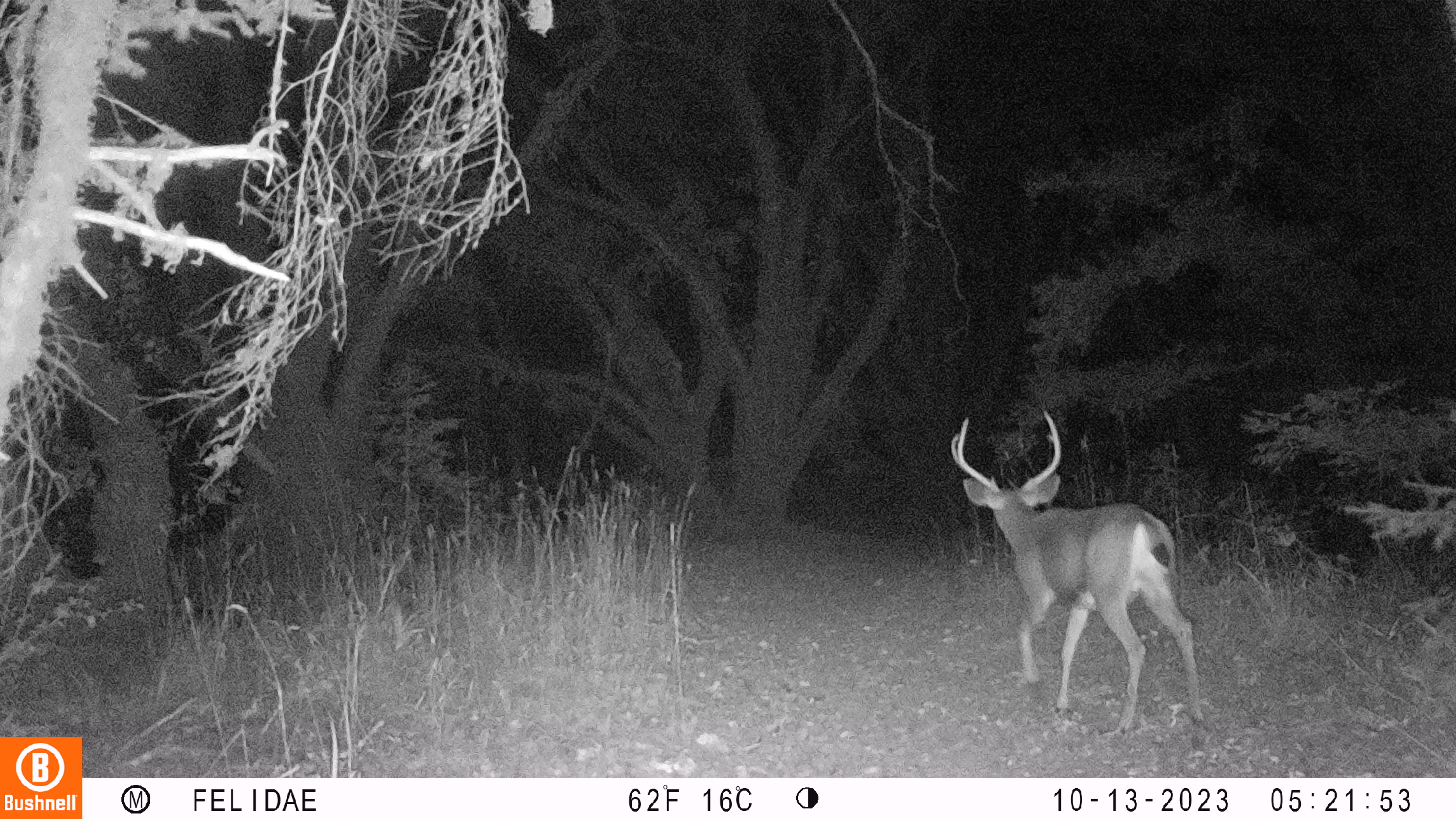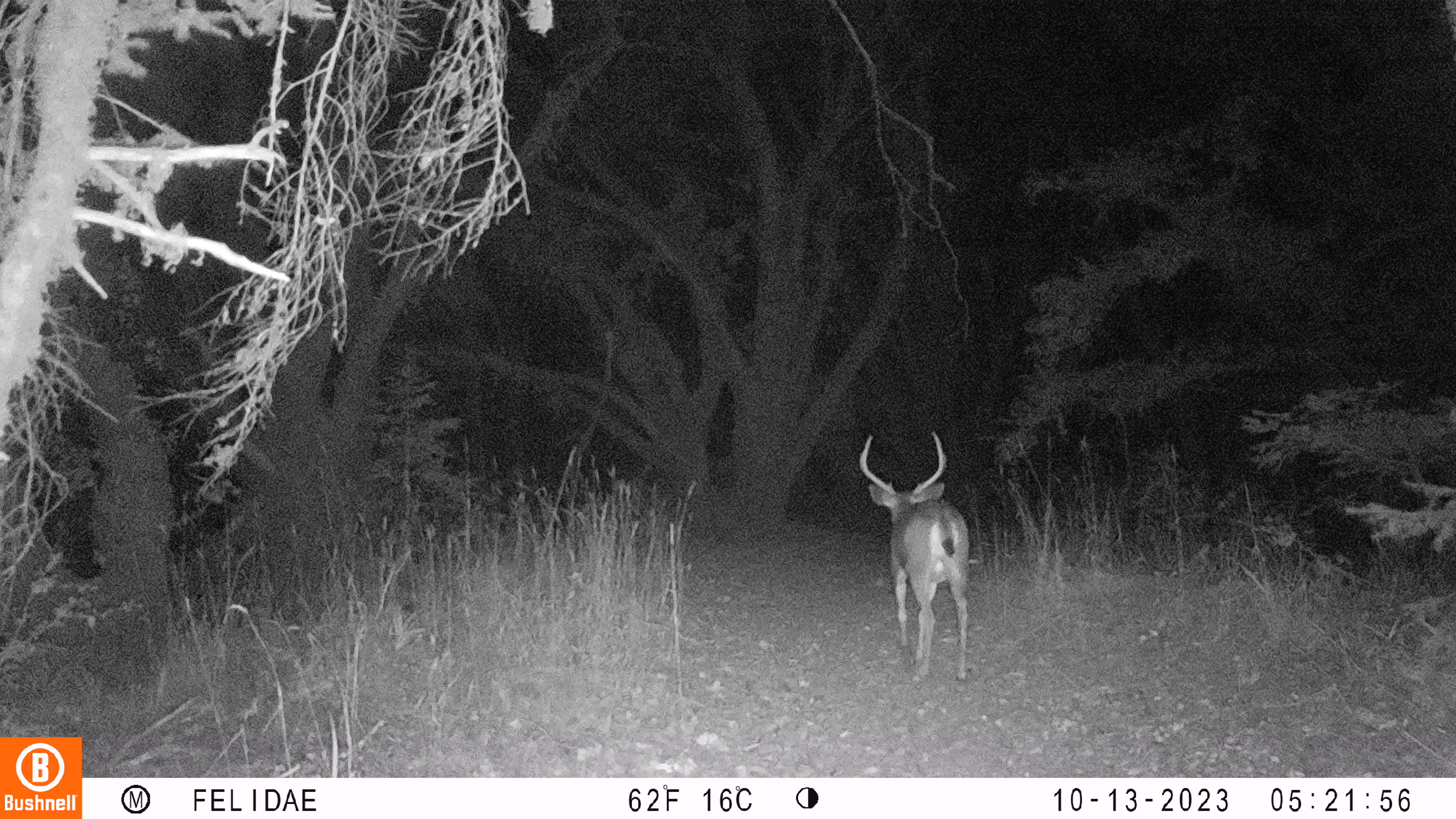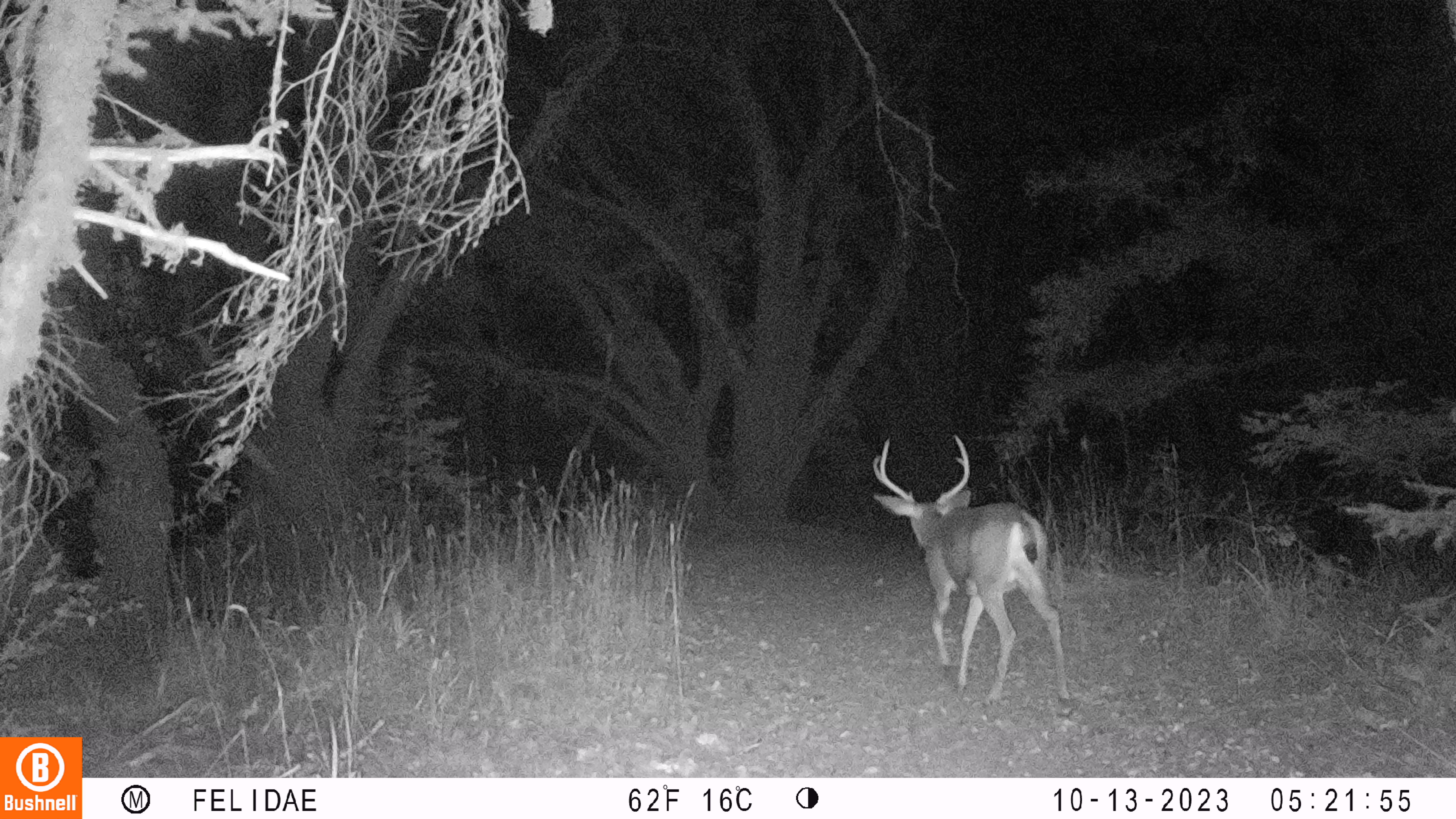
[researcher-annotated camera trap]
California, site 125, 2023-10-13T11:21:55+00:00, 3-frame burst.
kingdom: Animalia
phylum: Chordata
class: Mammalia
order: Artiodactyla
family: Cervidae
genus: Odocoileus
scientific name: Odocoileus hemionus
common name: mule deer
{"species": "mule deer (Odocoileus hemionus)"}